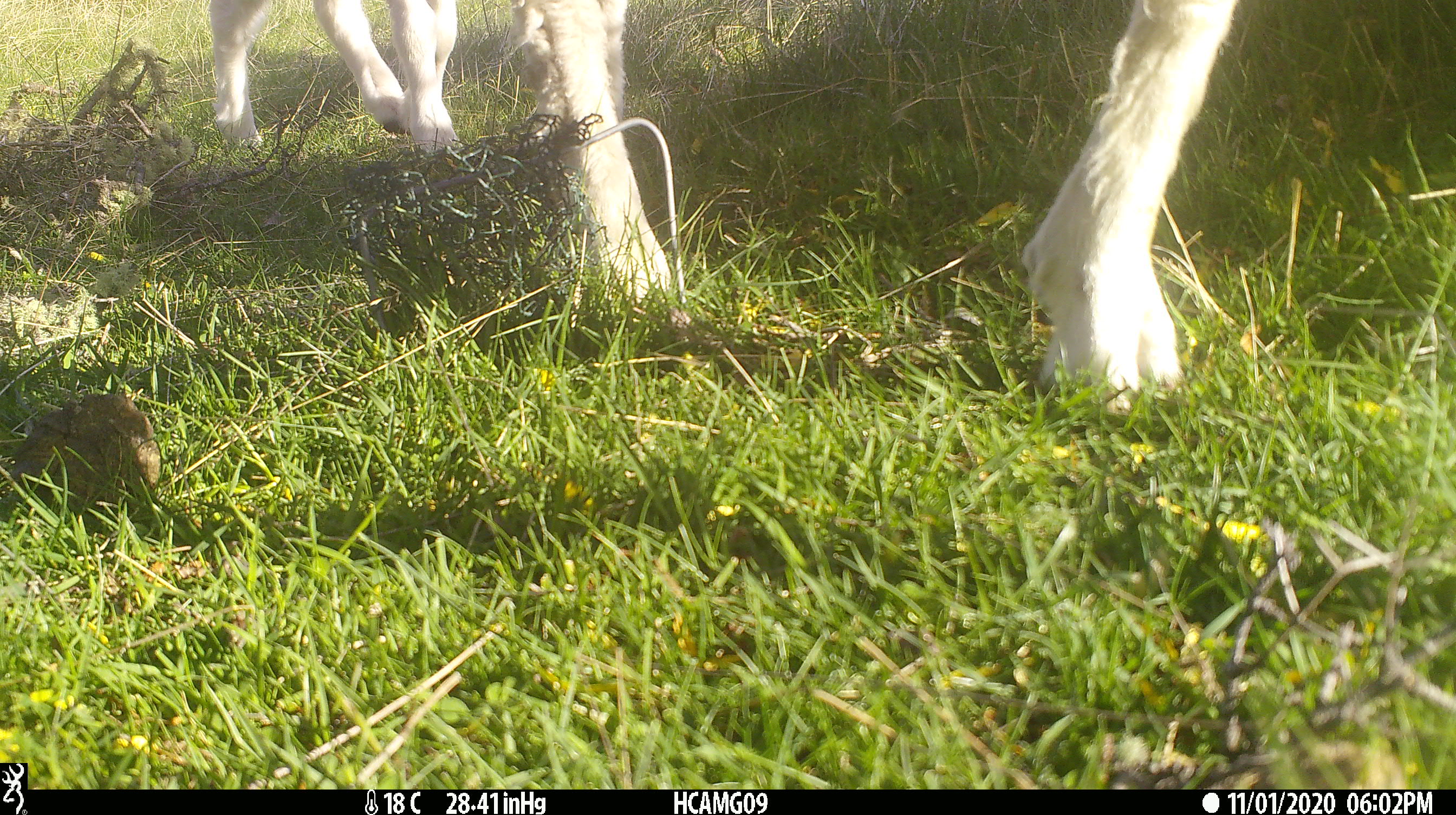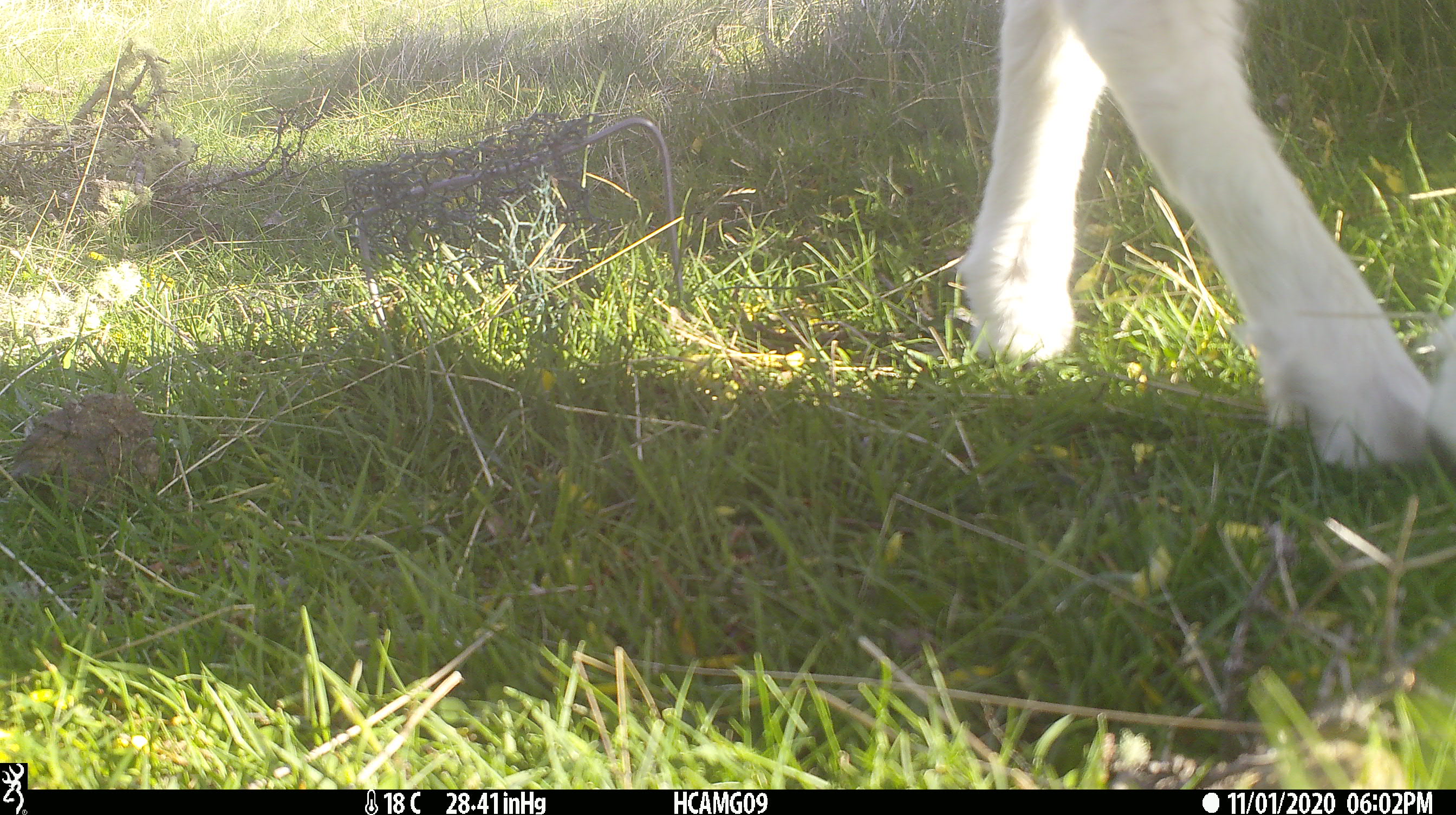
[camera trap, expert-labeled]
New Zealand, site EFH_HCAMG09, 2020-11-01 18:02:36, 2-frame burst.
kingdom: Animalia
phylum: Chordata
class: Mammalia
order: Artiodactyla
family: Bovidae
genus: Ovis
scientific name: Ovis aries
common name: domestic sheep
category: sheep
Sheep (domestic sheep) (Ovis aries).